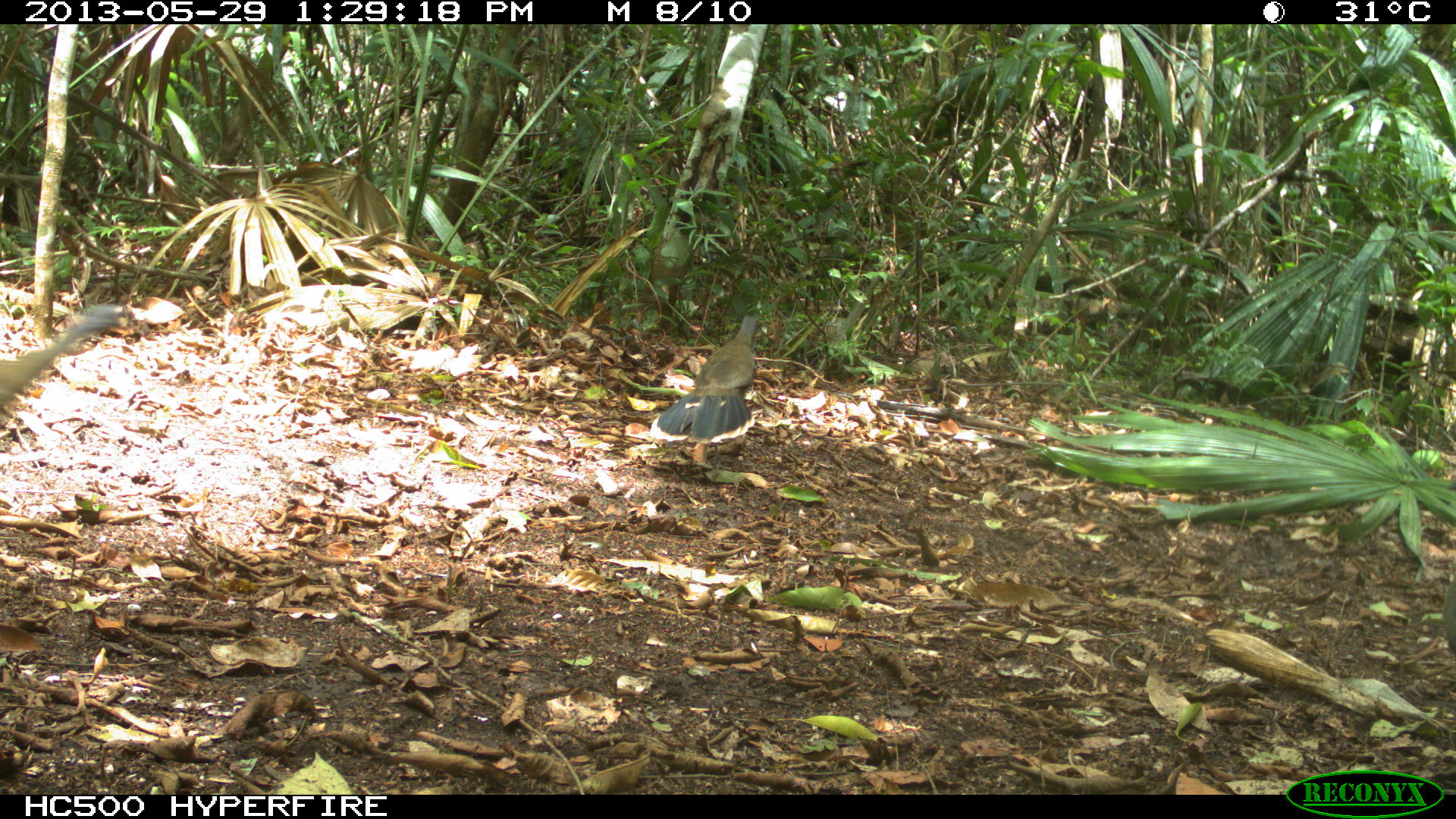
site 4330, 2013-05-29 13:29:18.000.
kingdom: Animalia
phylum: Chordata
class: Aves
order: Galliformes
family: Cracidae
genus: Ortalis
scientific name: Ortalis vetula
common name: plain chachalaca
Ortalis vetula (plain chachalaca), count 3.